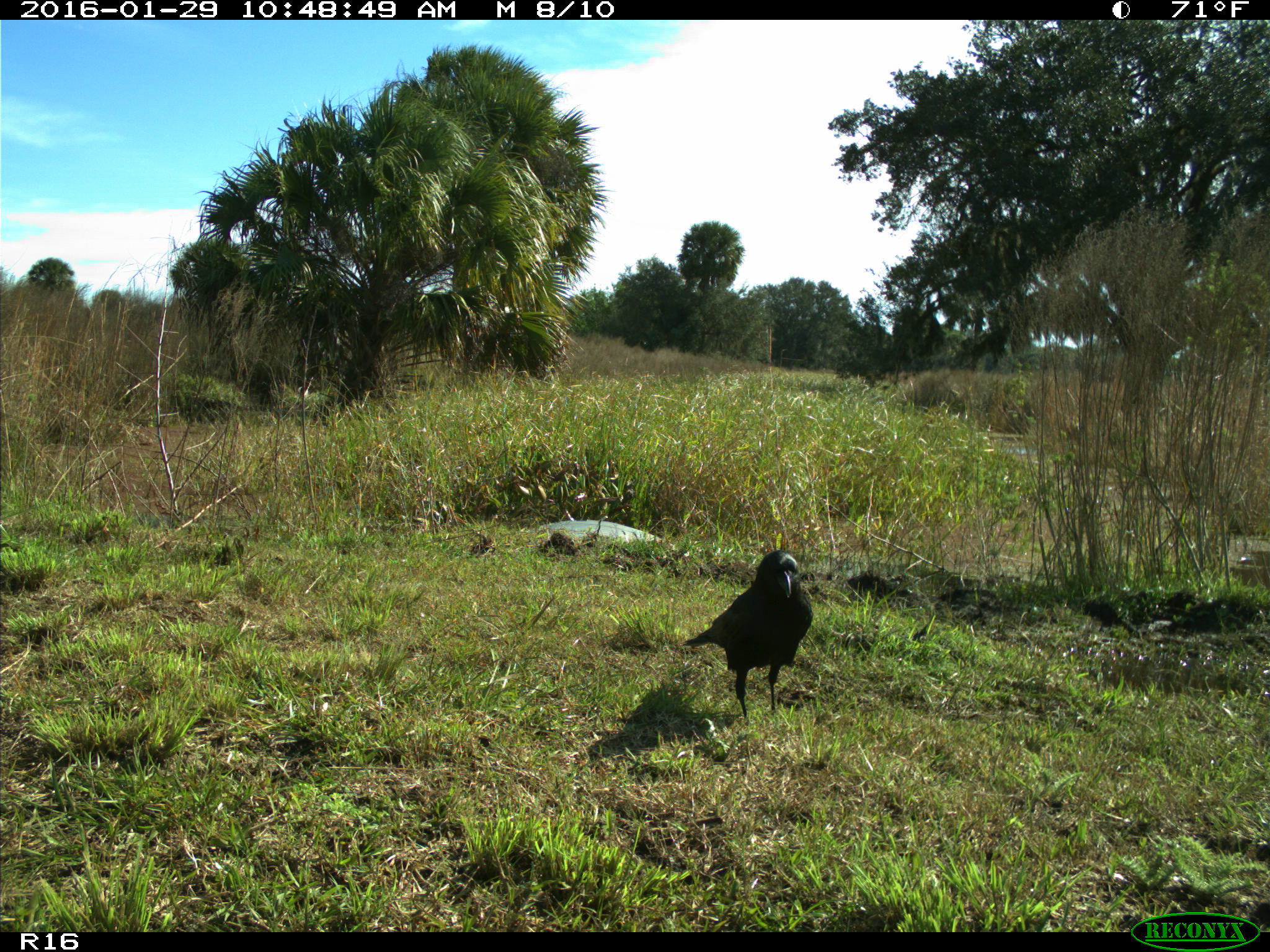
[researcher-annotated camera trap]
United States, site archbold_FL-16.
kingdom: Animalia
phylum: Chordata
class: Aves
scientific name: Aves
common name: birds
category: unidentified bird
Unidentified bird (birds) (Aves).